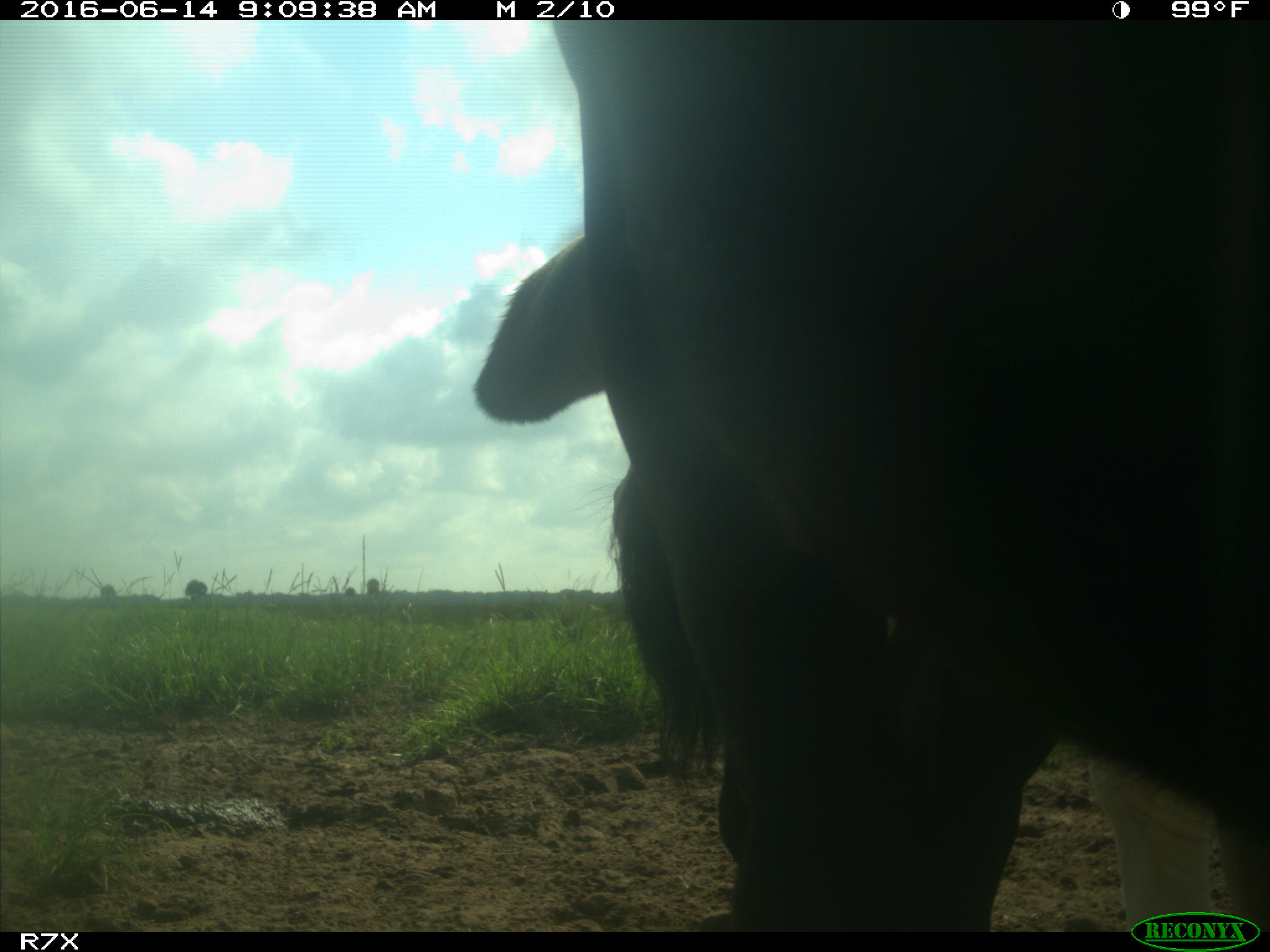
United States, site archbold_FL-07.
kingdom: Animalia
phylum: Chordata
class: Mammalia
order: Artiodactyla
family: Bovidae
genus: Bos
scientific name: Bos taurus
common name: domestic cow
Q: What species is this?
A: Bos taurus (domestic cow).